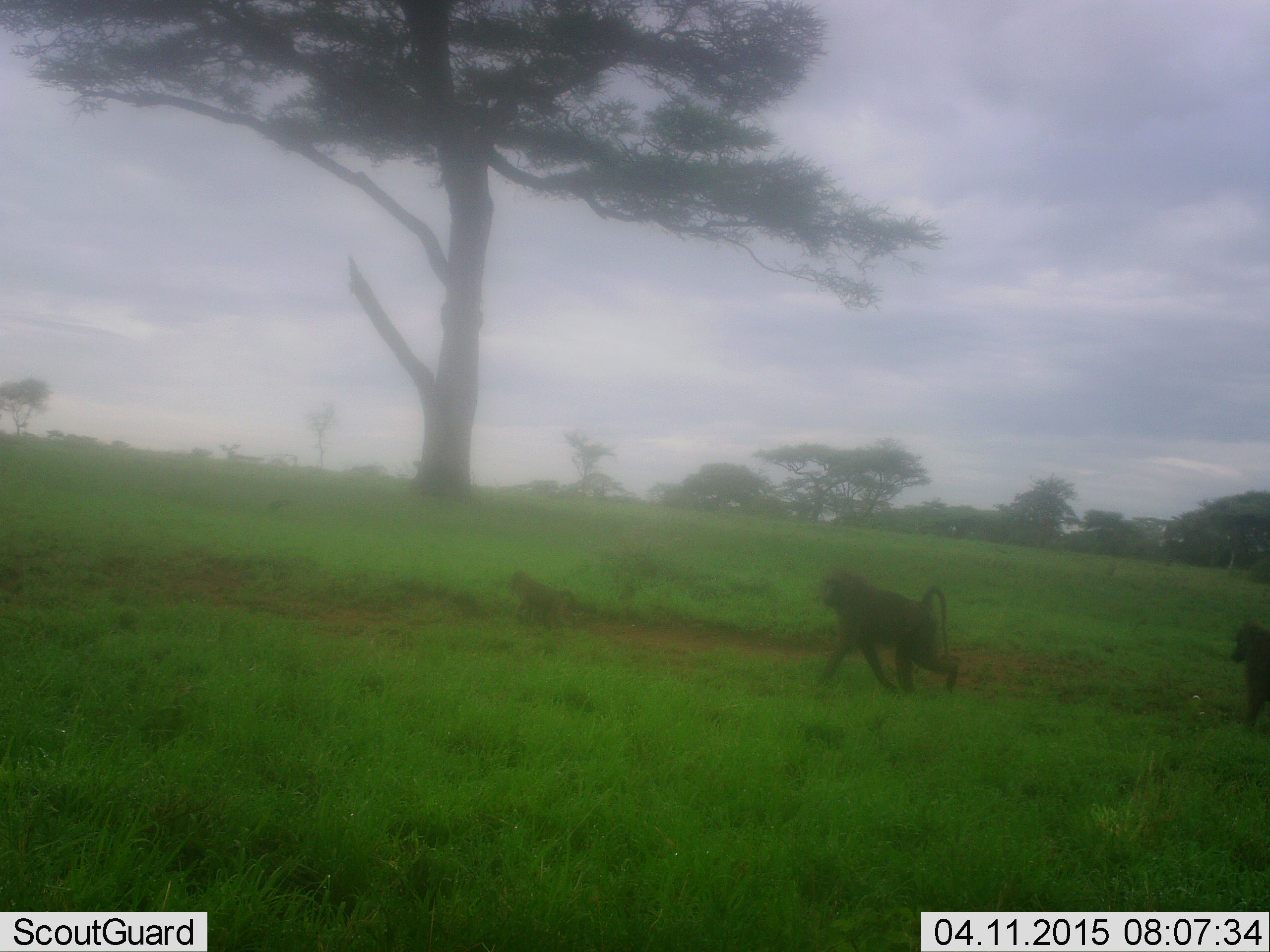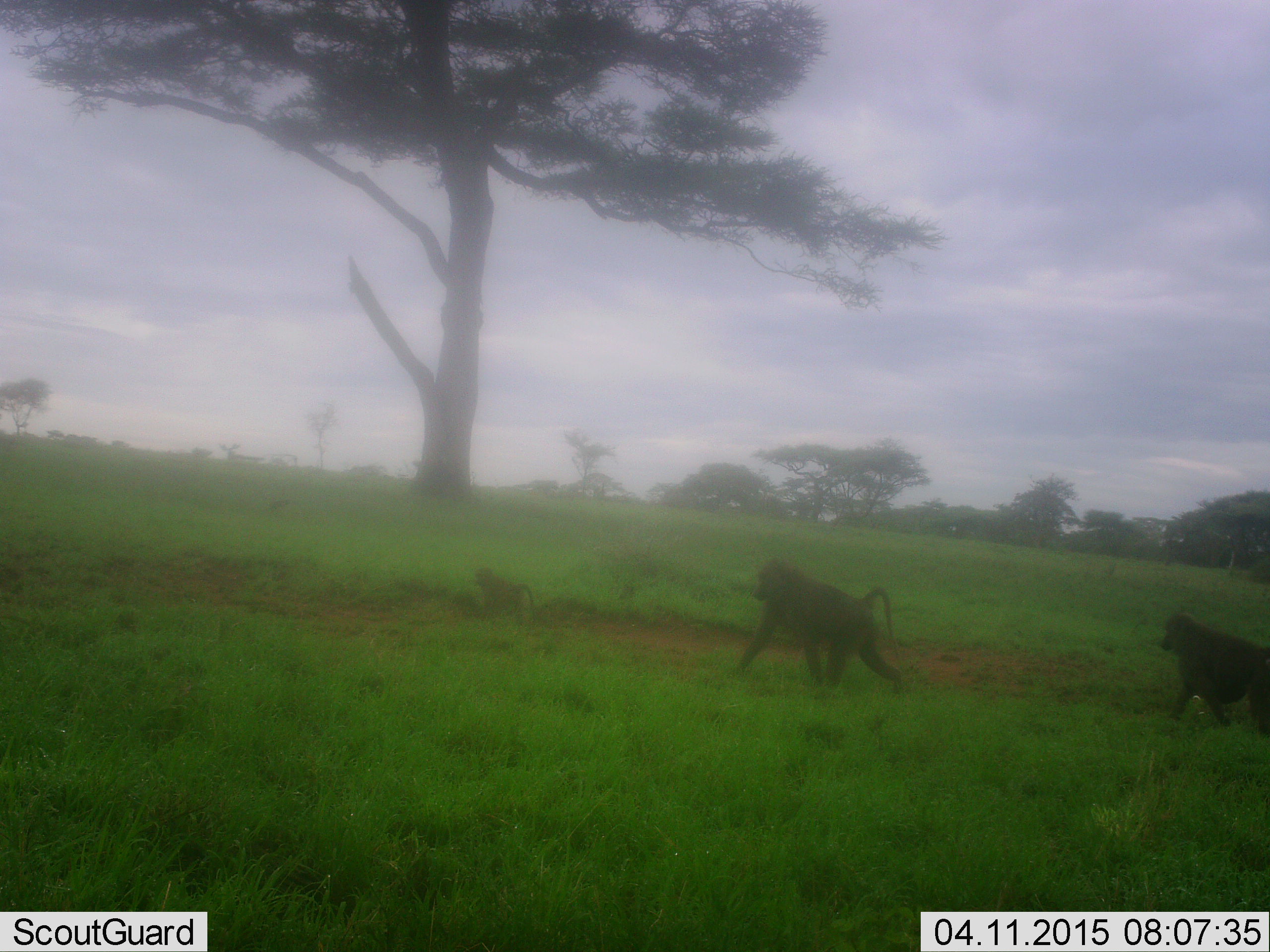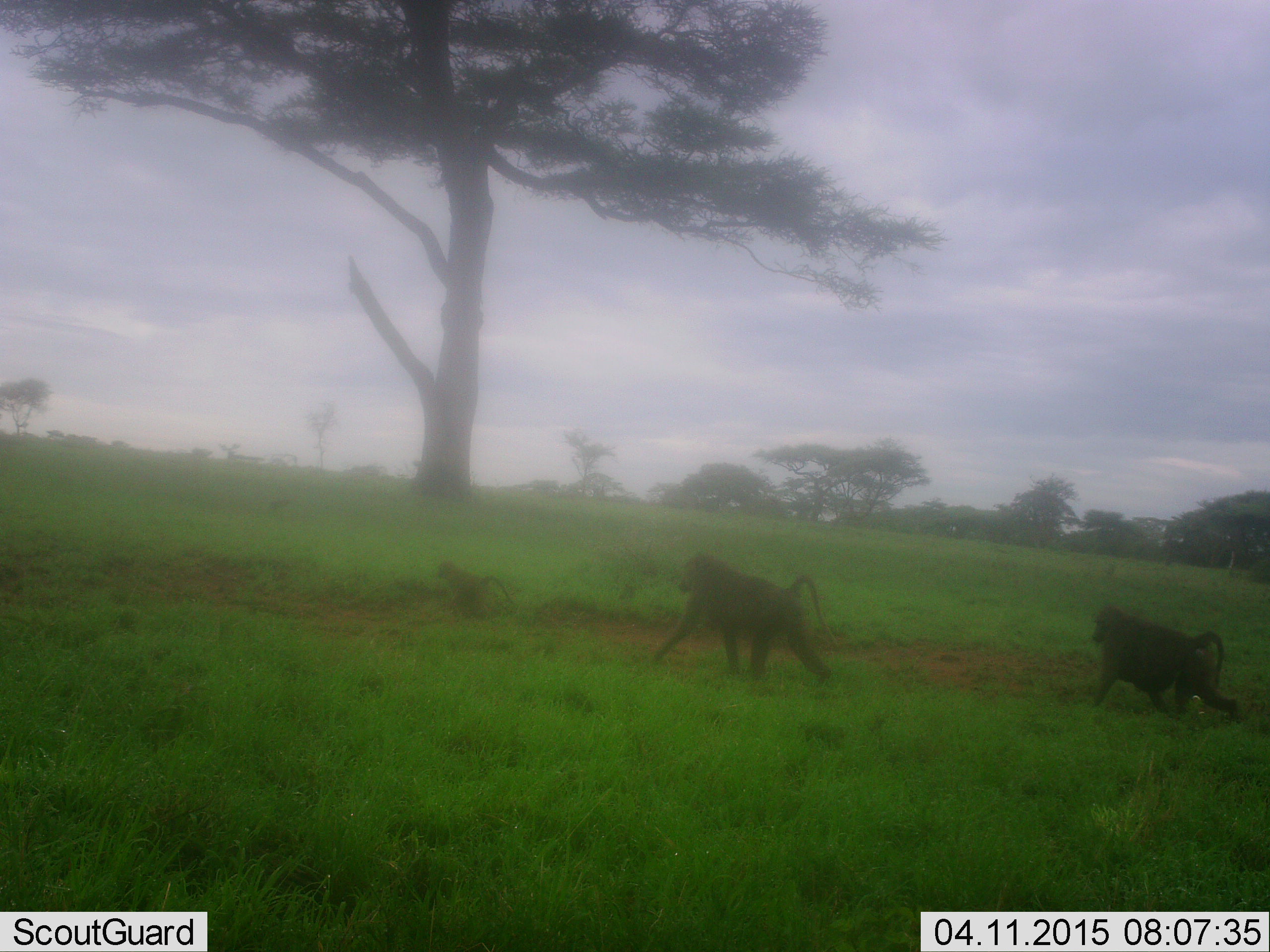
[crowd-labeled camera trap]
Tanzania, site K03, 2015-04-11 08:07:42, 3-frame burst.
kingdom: Animalia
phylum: Chordata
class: Mammalia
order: Primates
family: Cercopithecidae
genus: Papio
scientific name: Papio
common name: baboon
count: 3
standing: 0%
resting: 0%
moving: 100%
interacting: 0%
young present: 40%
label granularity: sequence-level